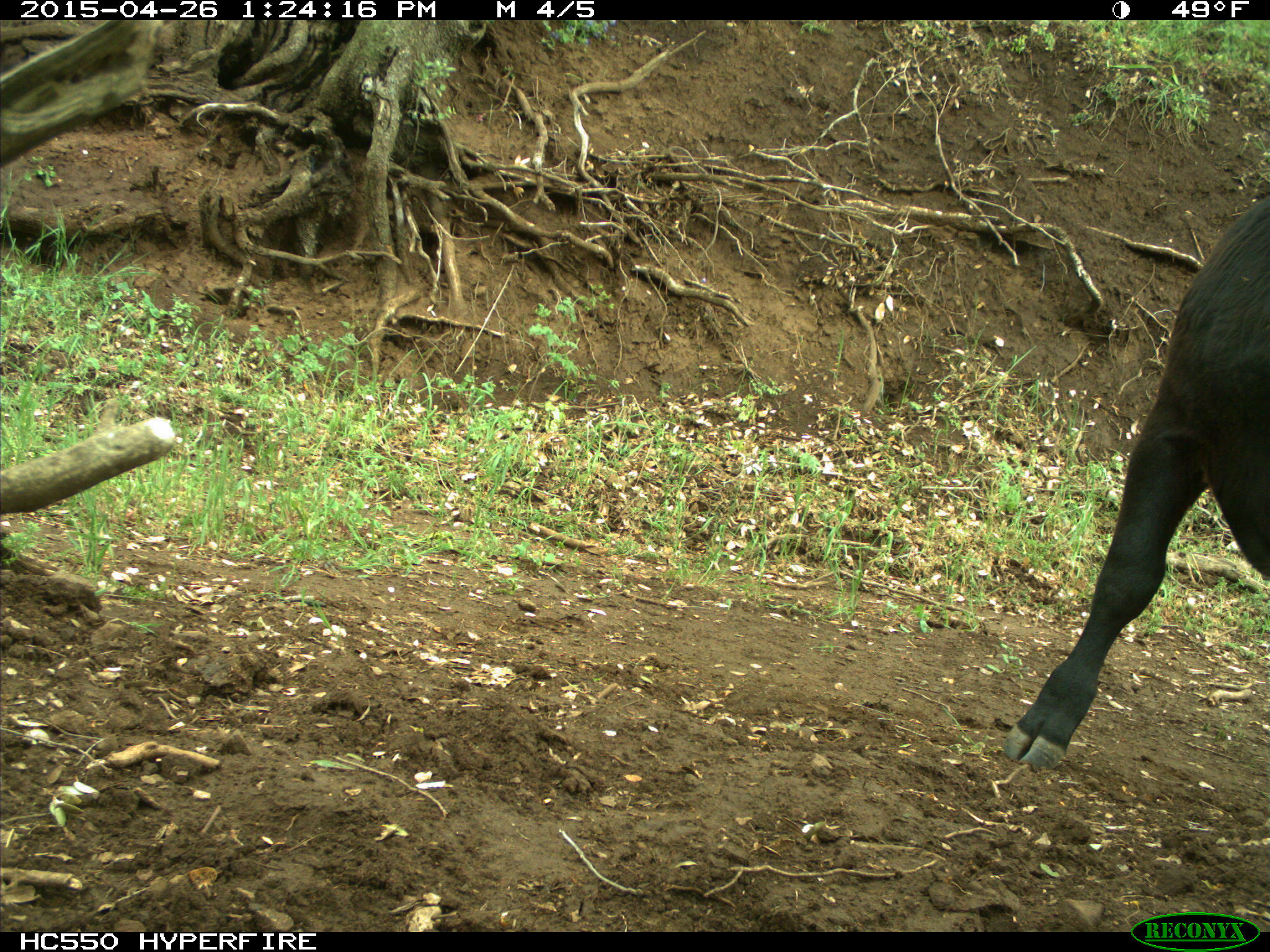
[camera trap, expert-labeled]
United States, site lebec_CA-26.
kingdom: Animalia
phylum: Chordata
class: Mammalia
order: Artiodactyla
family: Bovidae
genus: Bos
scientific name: Bos taurus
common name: domestic cow